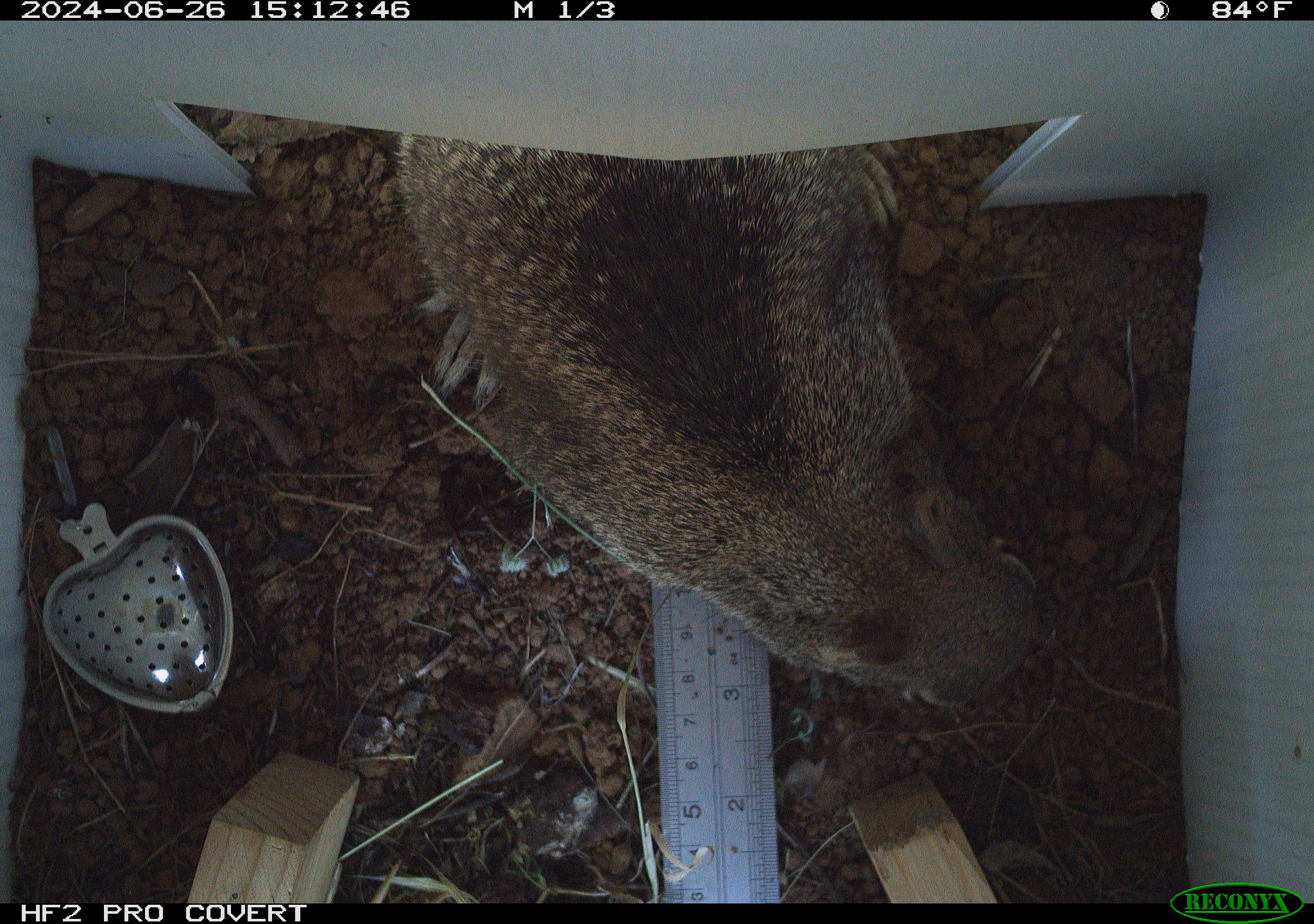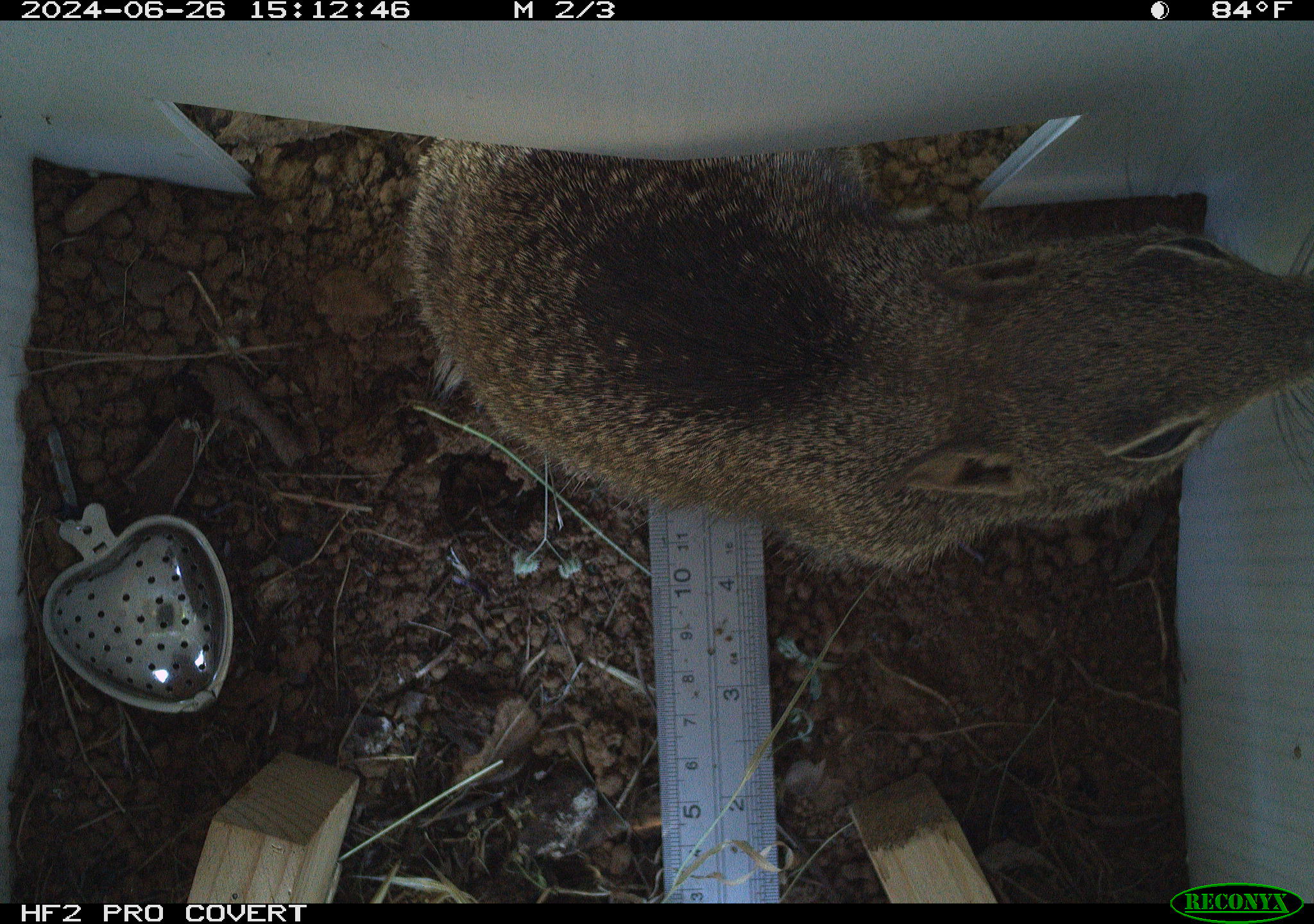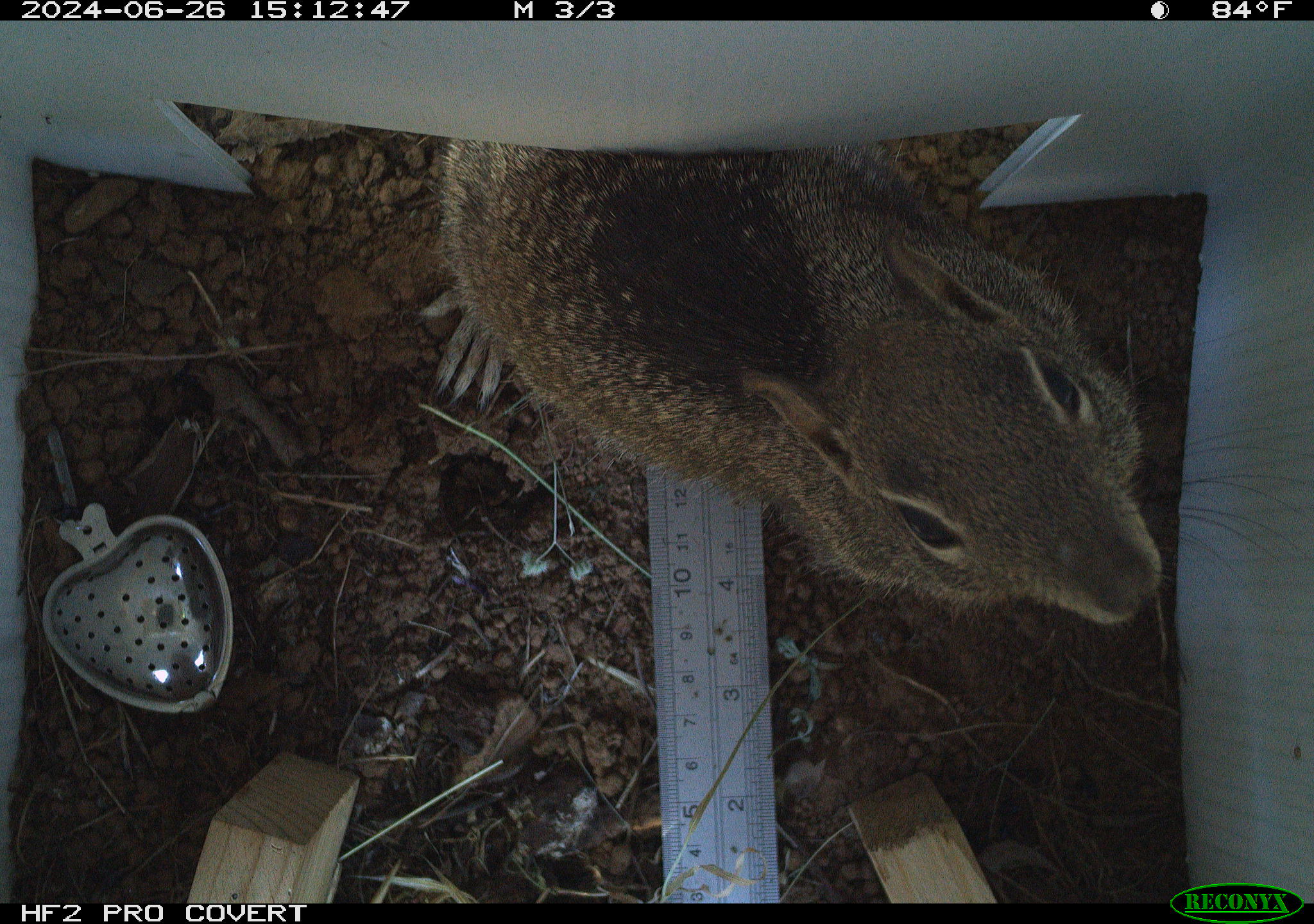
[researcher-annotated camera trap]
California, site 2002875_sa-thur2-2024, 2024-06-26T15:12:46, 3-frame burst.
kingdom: Animalia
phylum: Chordata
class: Mammalia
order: Rodentia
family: Sciuridae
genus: Otospermophilus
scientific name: Otospermophilus beecheyi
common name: california ground squirrel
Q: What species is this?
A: California ground squirrel (Otospermophilus beecheyi).